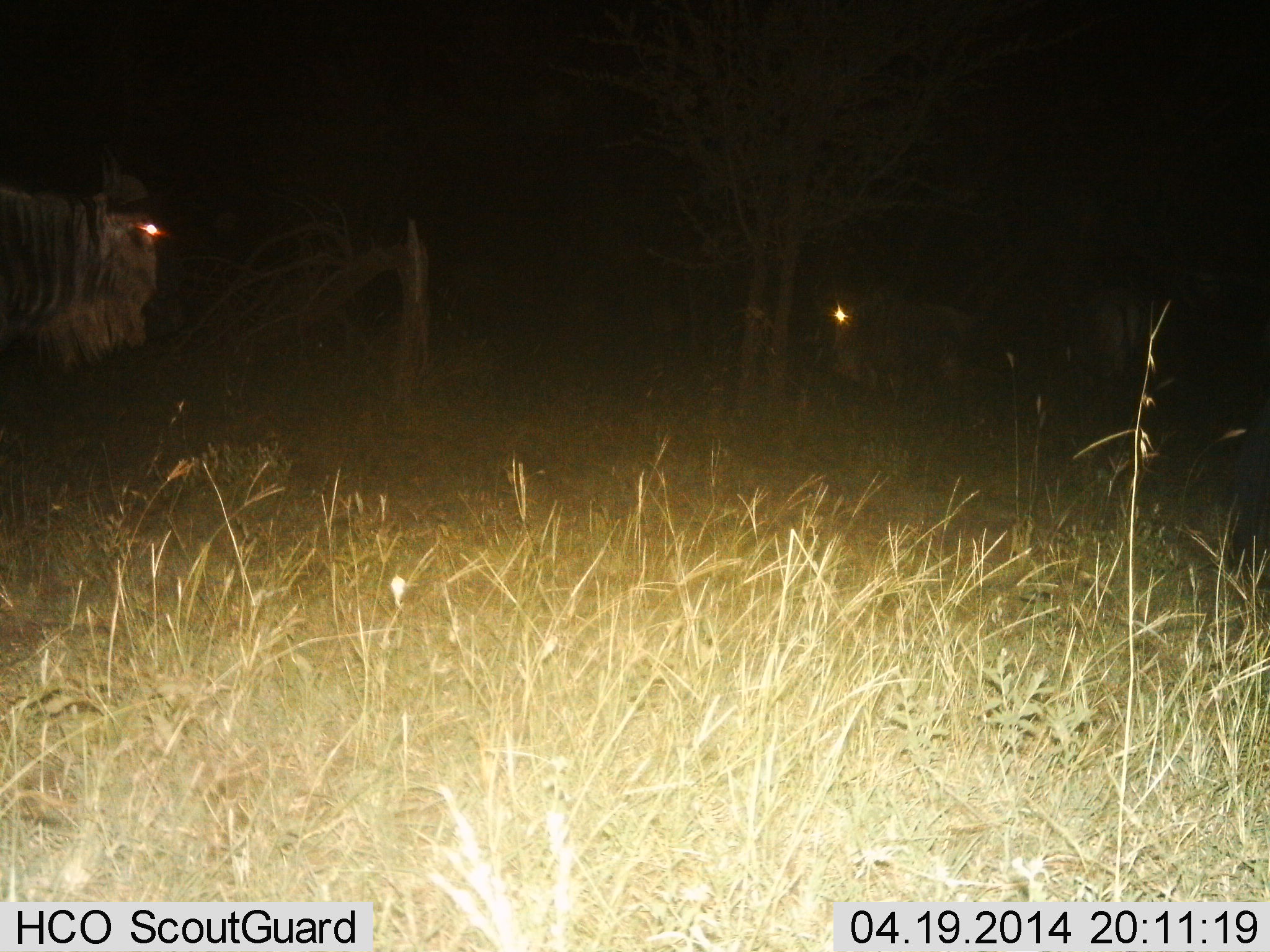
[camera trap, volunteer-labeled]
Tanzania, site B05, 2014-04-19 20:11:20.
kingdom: Animalia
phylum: Chordata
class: Mammalia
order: Artiodactyla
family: Bovidae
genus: Connochaetes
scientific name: Connochaetes taurinus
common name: blue wildebeest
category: wildebeest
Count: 2.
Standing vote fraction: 90%.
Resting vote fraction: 10%.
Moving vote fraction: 10%.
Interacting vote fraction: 0%.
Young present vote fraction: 0%.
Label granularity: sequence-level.